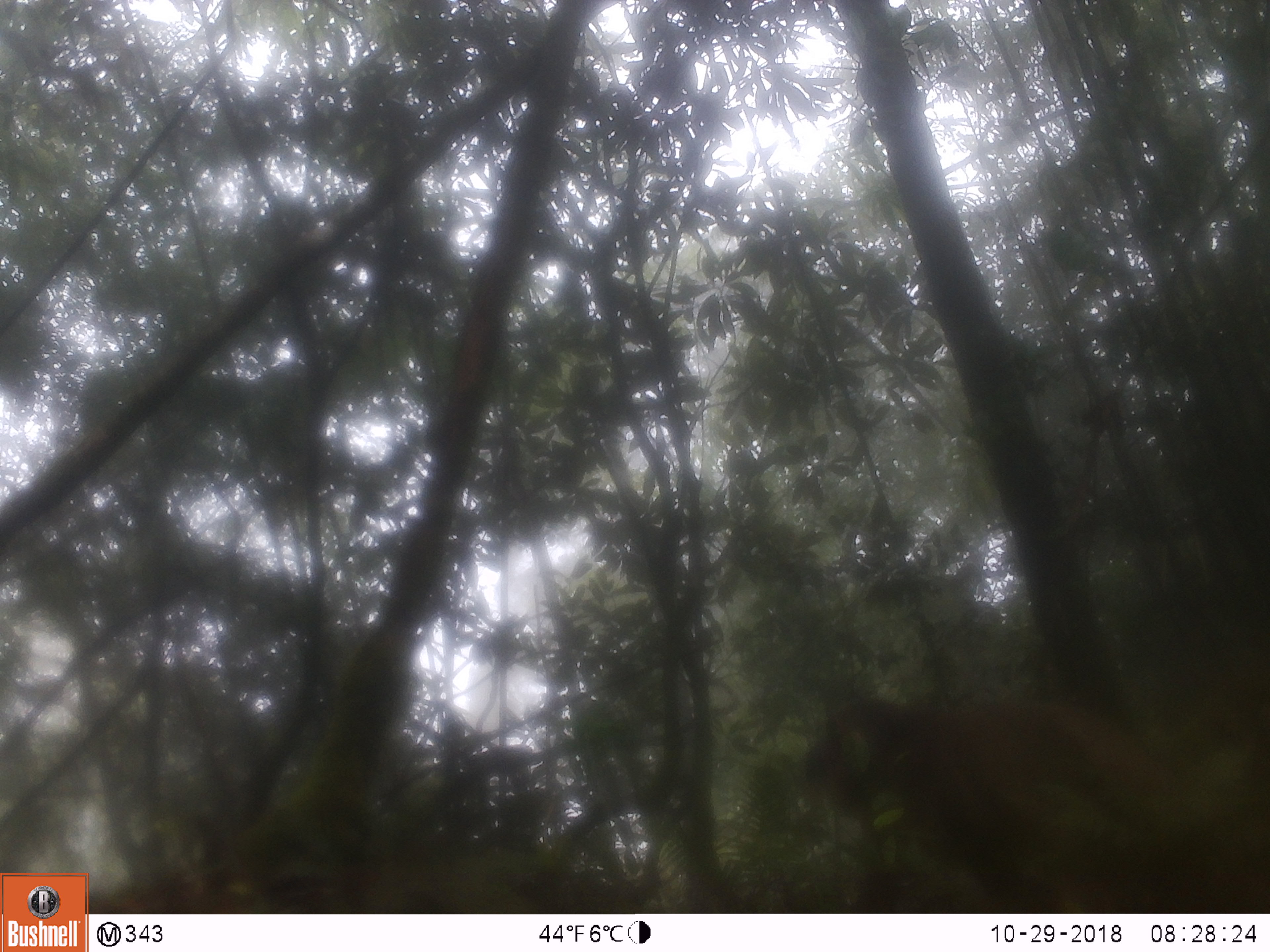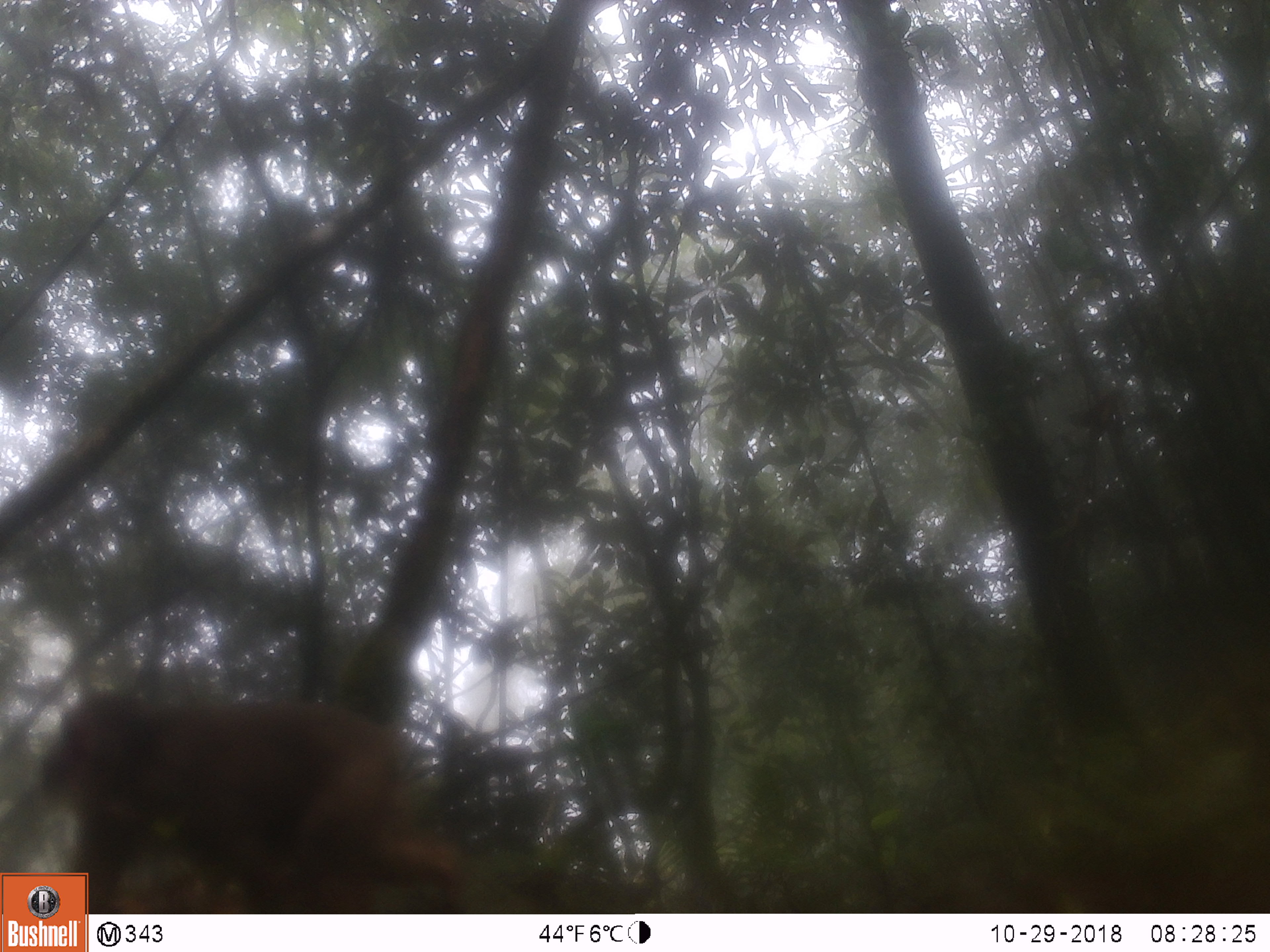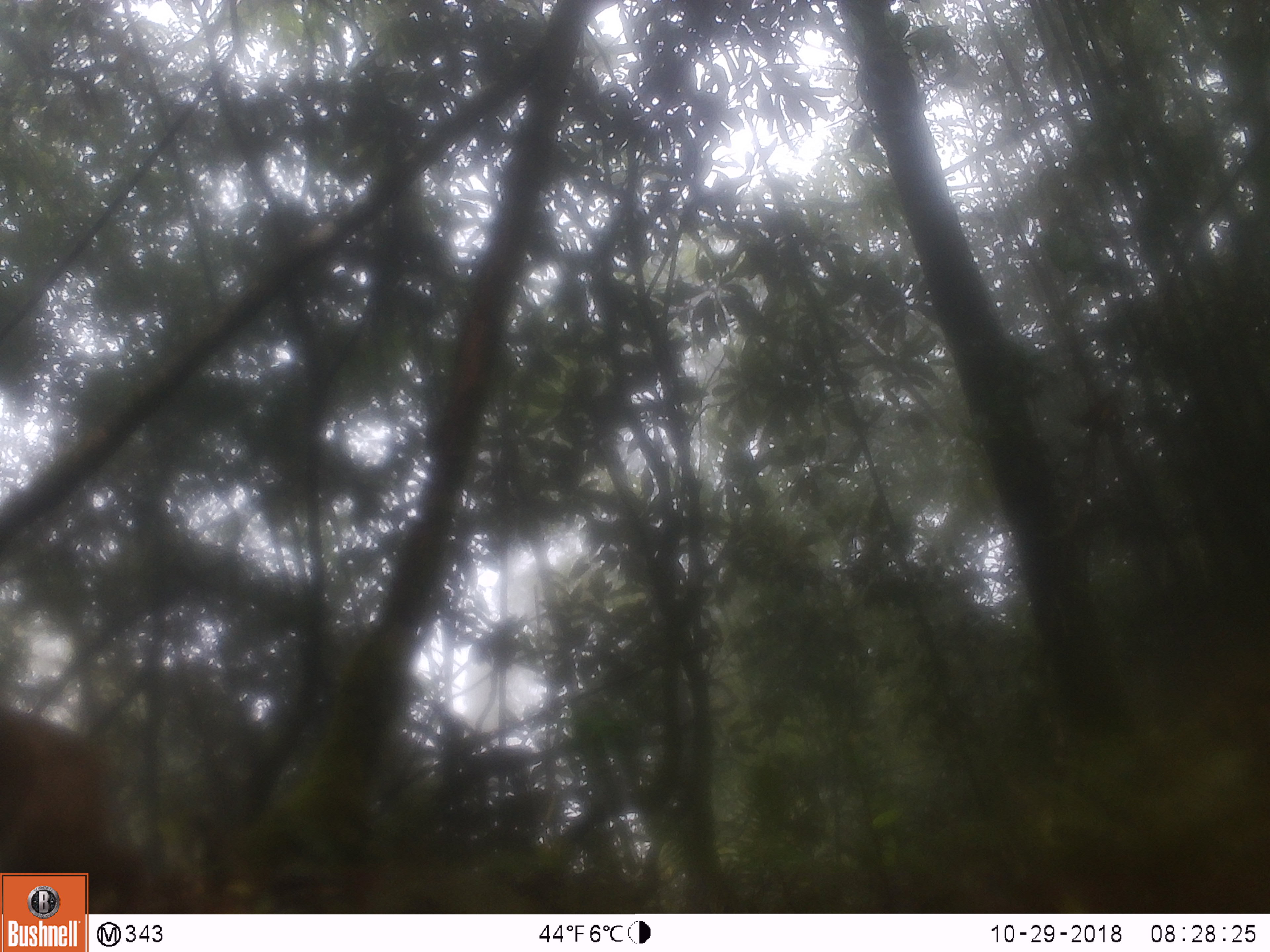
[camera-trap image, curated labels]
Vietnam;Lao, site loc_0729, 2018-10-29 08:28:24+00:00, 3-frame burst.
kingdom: Animalia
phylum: Chordata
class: Mammalia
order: Primates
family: Cercopithecidae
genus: Macaca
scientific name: Macaca arctoides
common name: stump-tailed macaque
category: stump tailed macaque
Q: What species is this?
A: Stump tailed macaque (stump-tailed macaque) (Macaca arctoides).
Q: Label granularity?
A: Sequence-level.